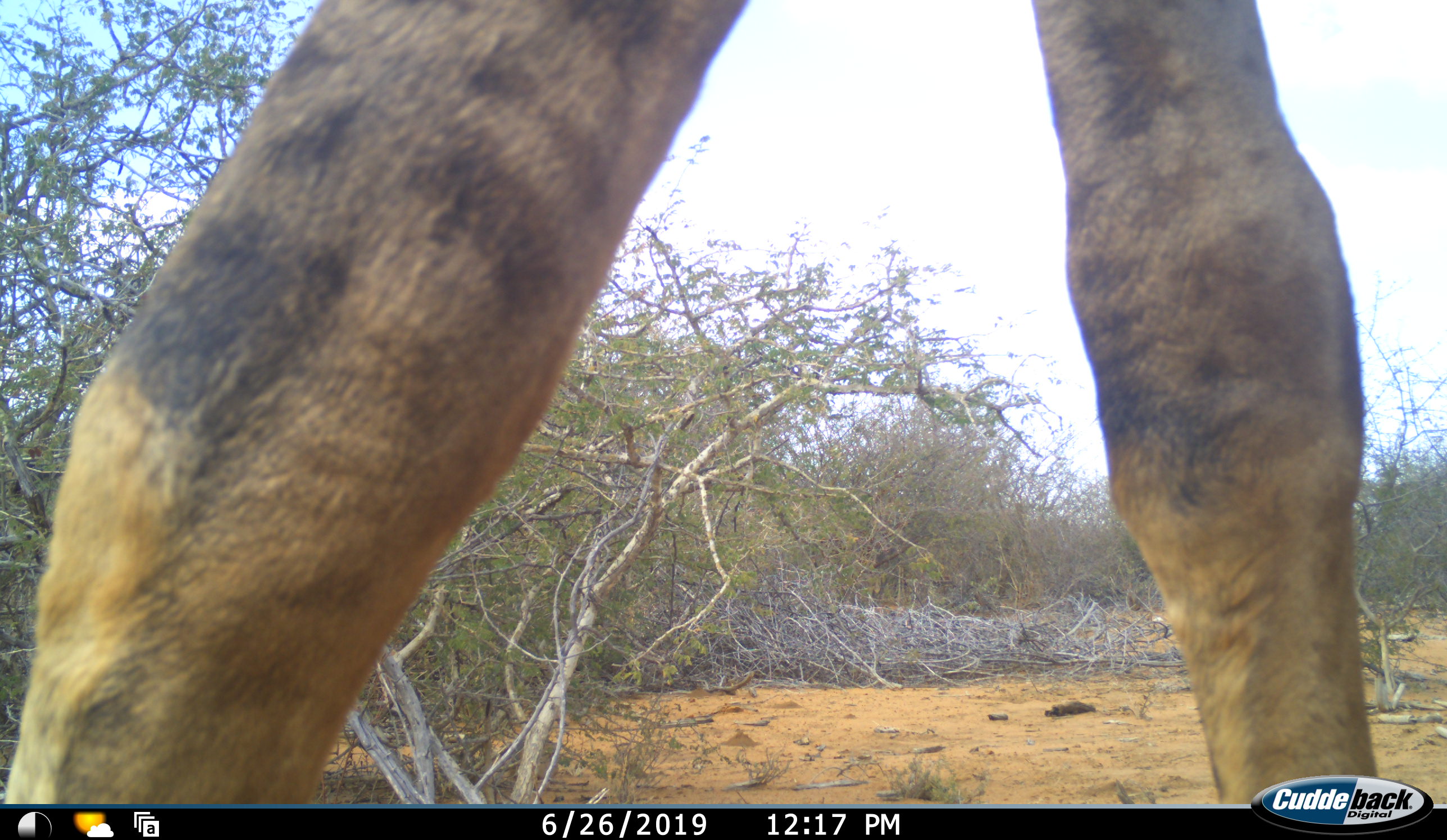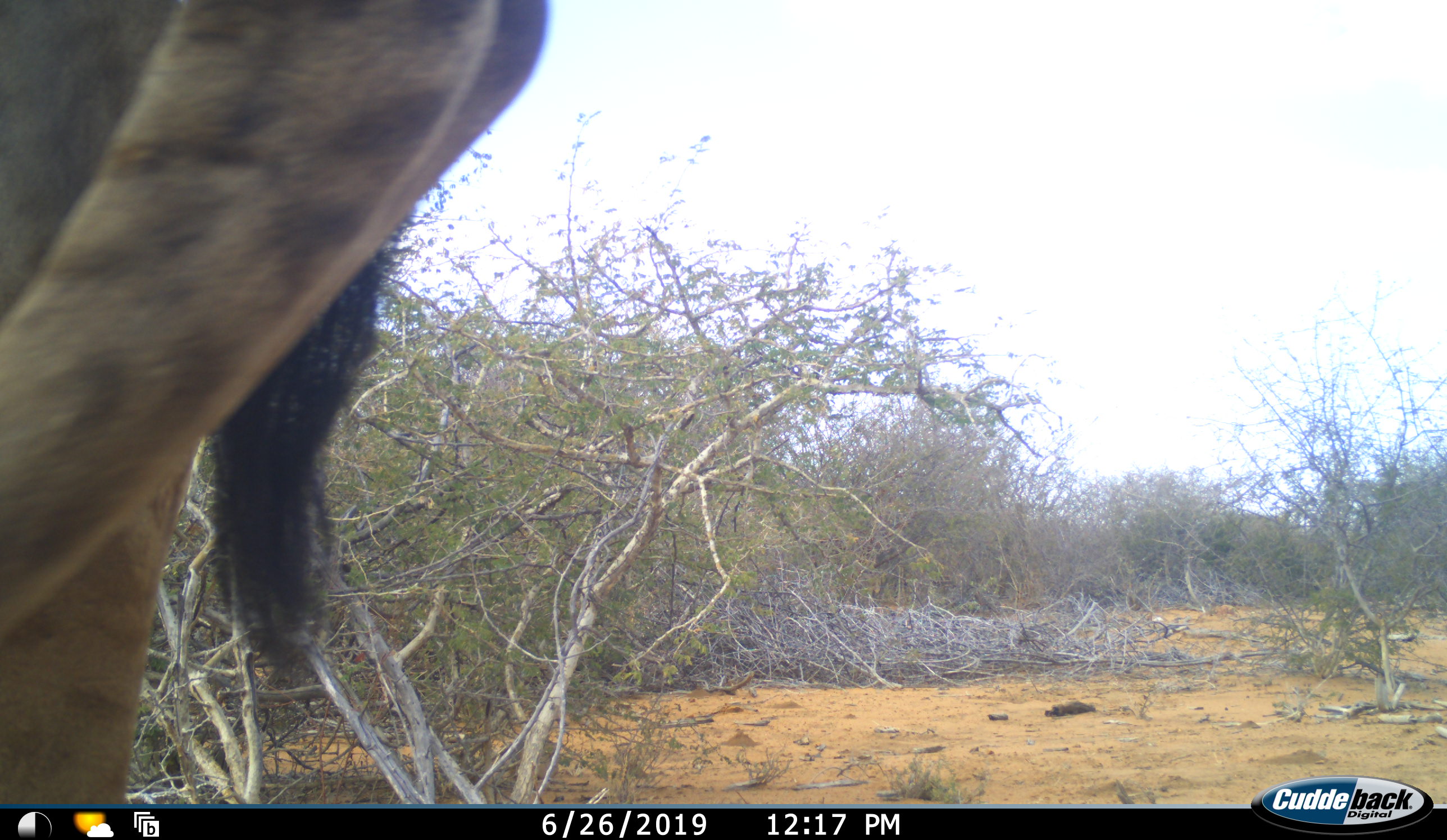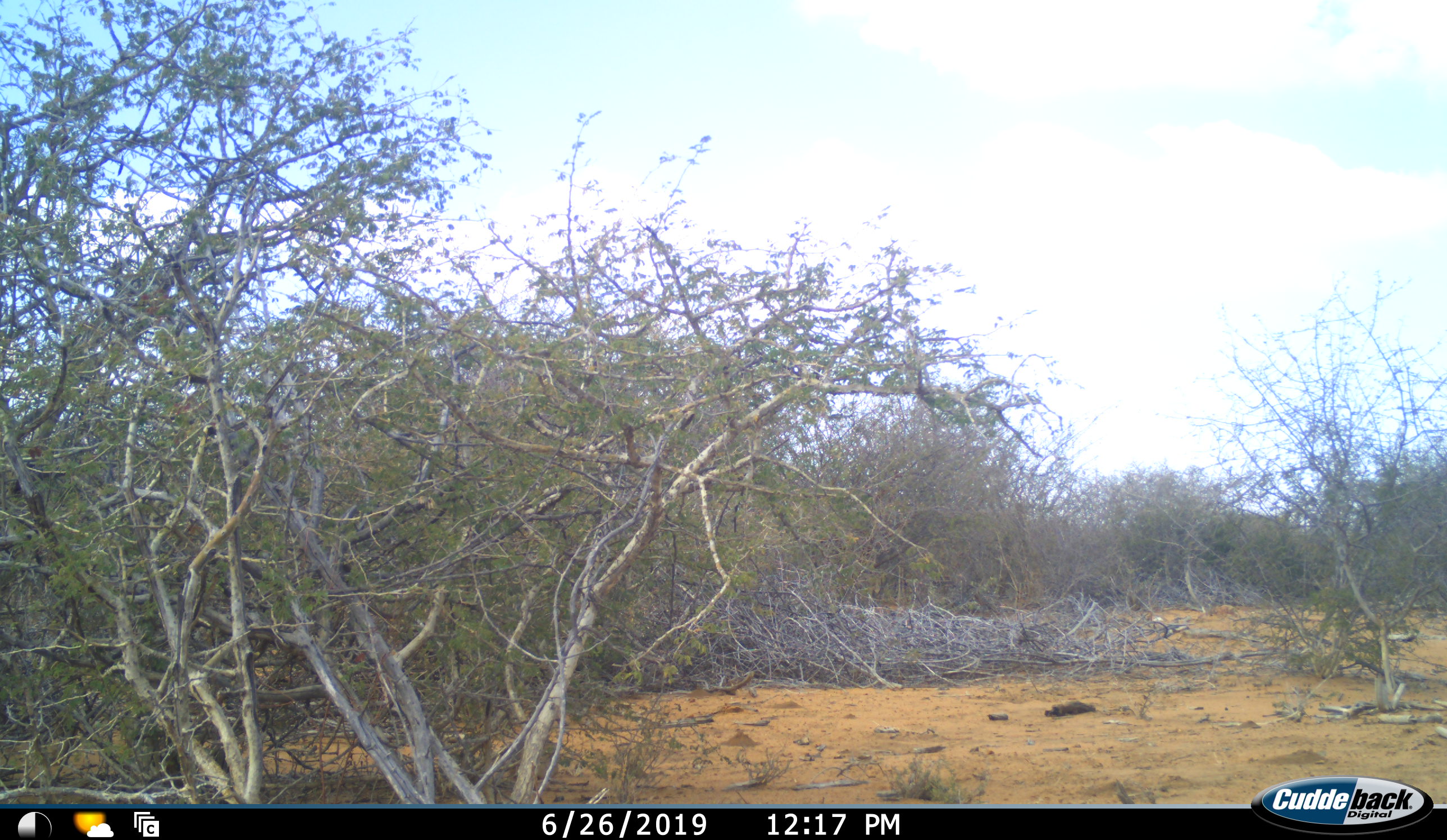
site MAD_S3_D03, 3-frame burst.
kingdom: Animalia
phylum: Chordata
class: Mammalia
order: Artiodactyla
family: Giraffidae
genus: Giraffa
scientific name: Giraffa camelopardalis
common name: giraffe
Giraffe (Giraffa camelopardalis), count 1. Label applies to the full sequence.